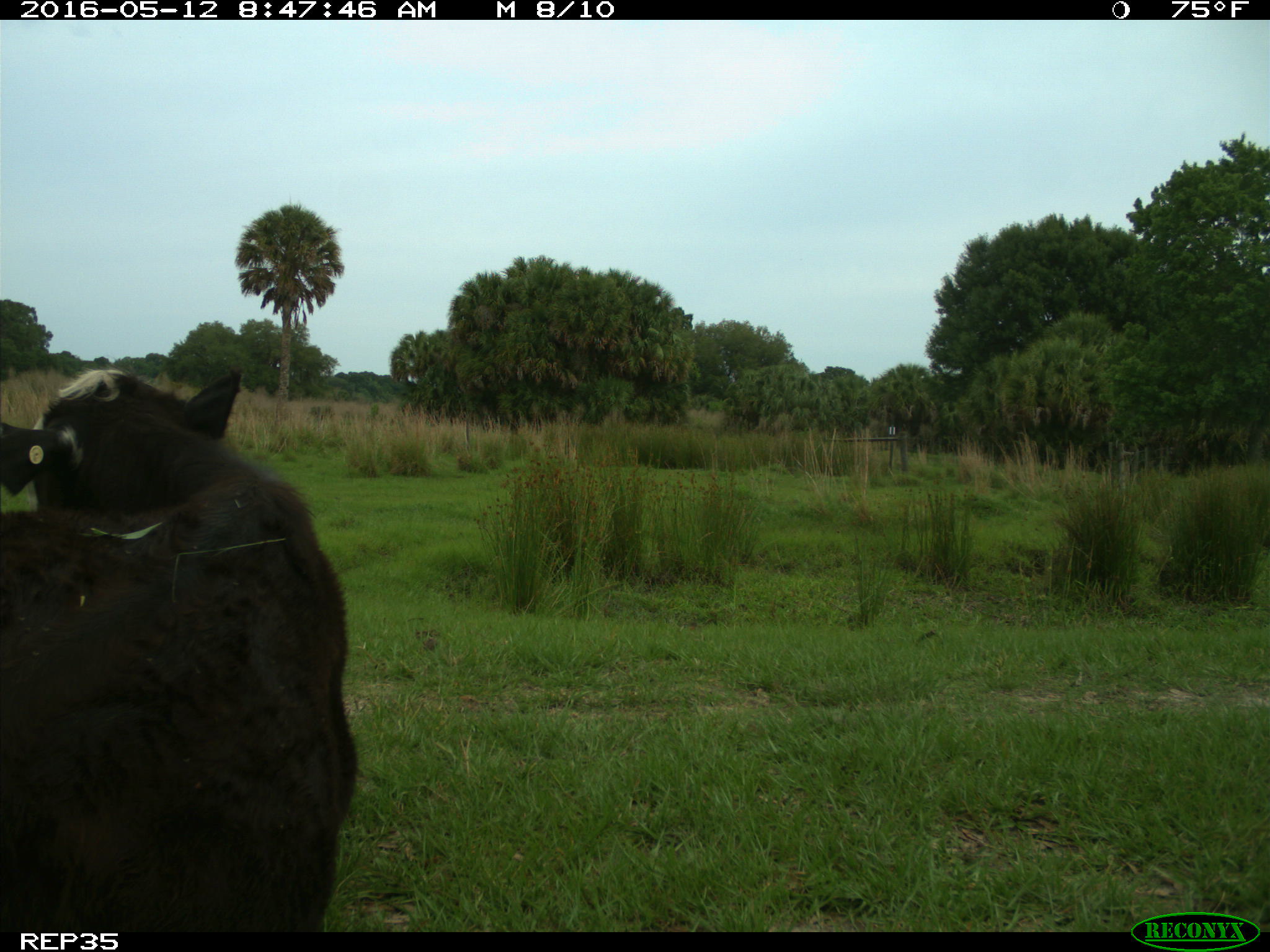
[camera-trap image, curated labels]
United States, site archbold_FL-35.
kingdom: Animalia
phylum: Chordata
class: Mammalia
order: Artiodactyla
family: Bovidae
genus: Bos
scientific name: Bos taurus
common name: domestic cow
Bos taurus (domestic cow).